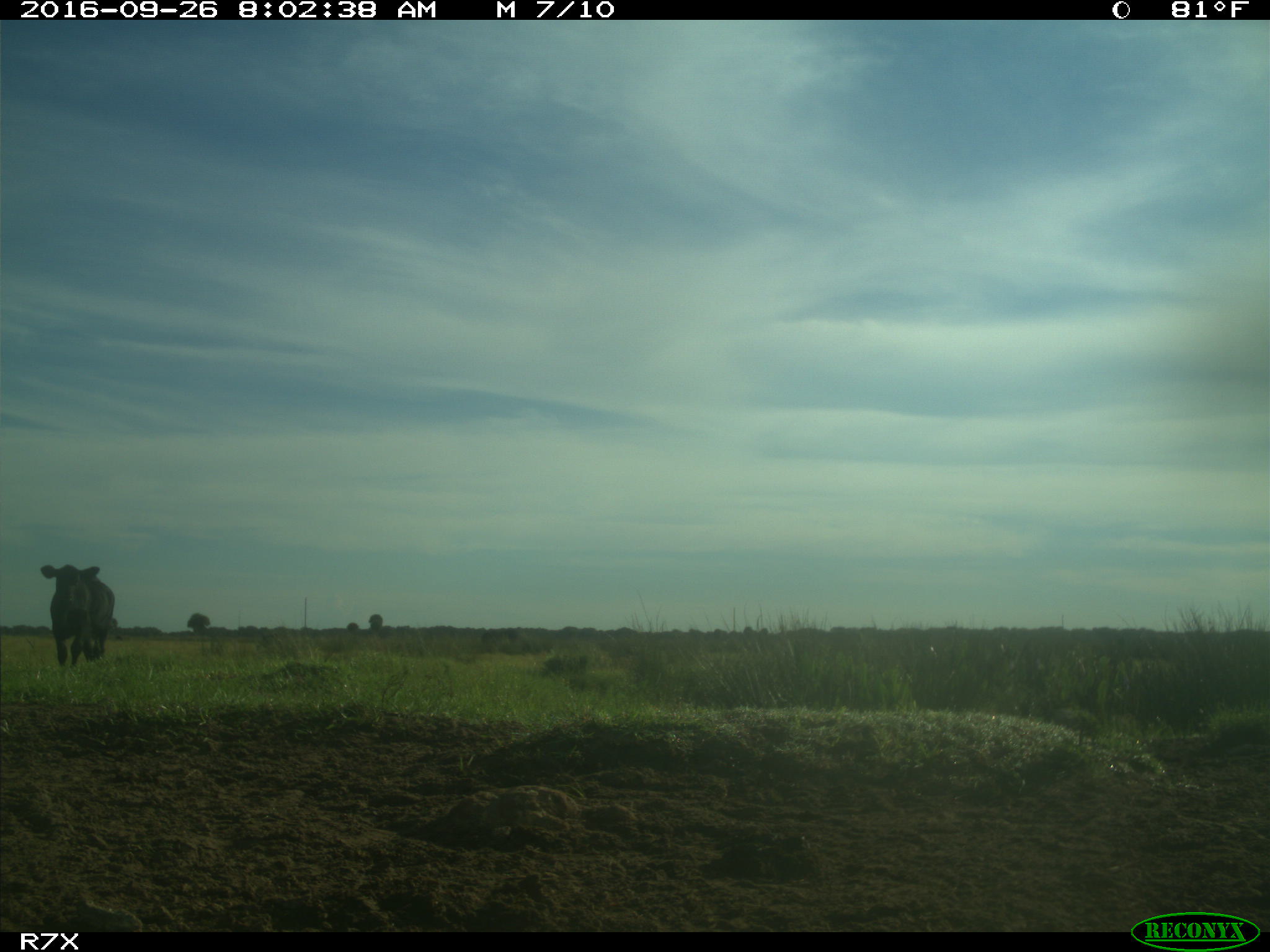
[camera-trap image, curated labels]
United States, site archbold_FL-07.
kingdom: Animalia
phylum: Chordata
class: Mammalia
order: Artiodactyla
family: Bovidae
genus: Bos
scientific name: Bos taurus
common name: domestic cow